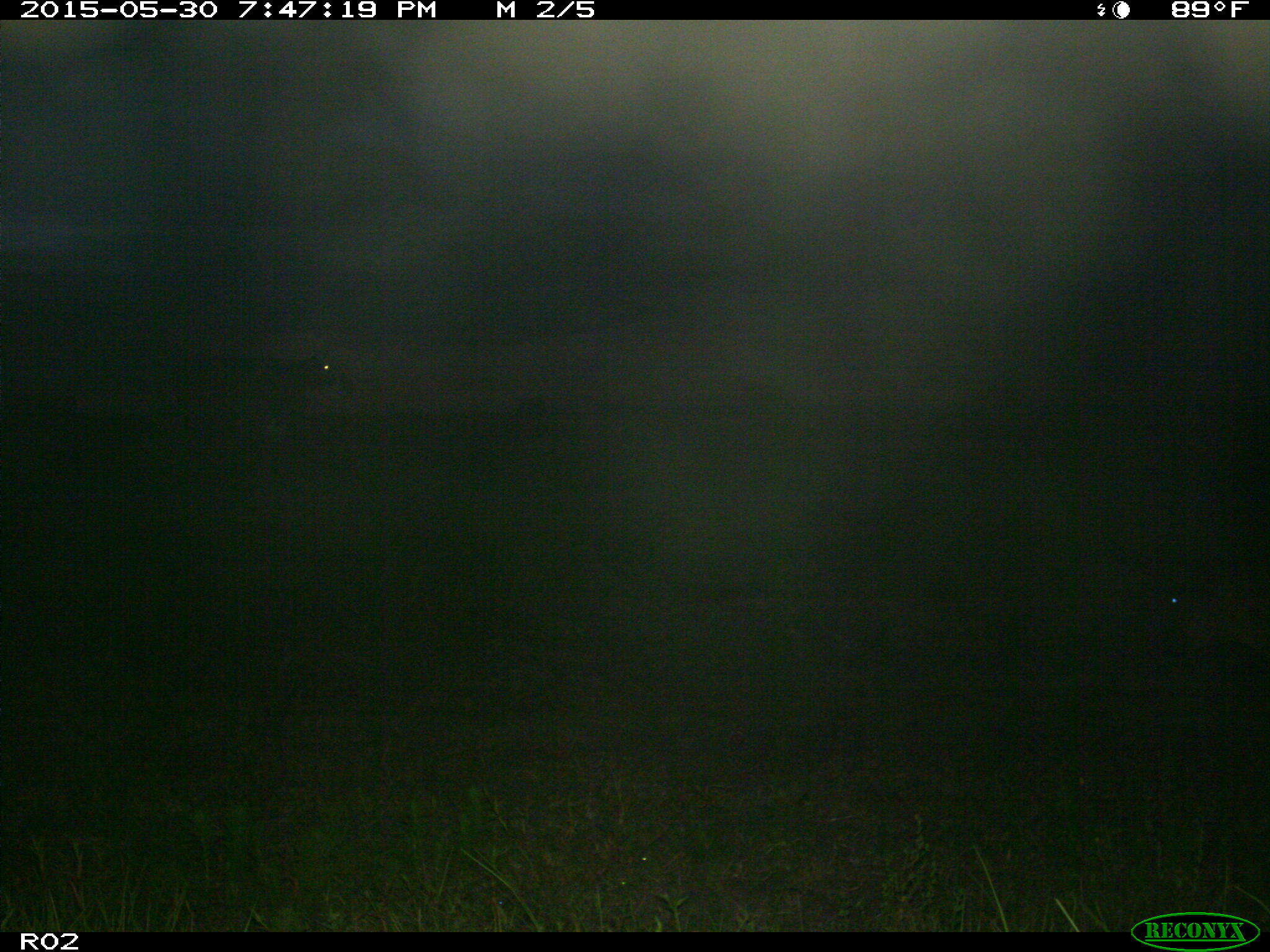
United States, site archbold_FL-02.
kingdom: Animalia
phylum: Chordata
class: Mammalia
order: Artiodactyla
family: Bovidae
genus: Bos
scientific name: Bos taurus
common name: domestic cow